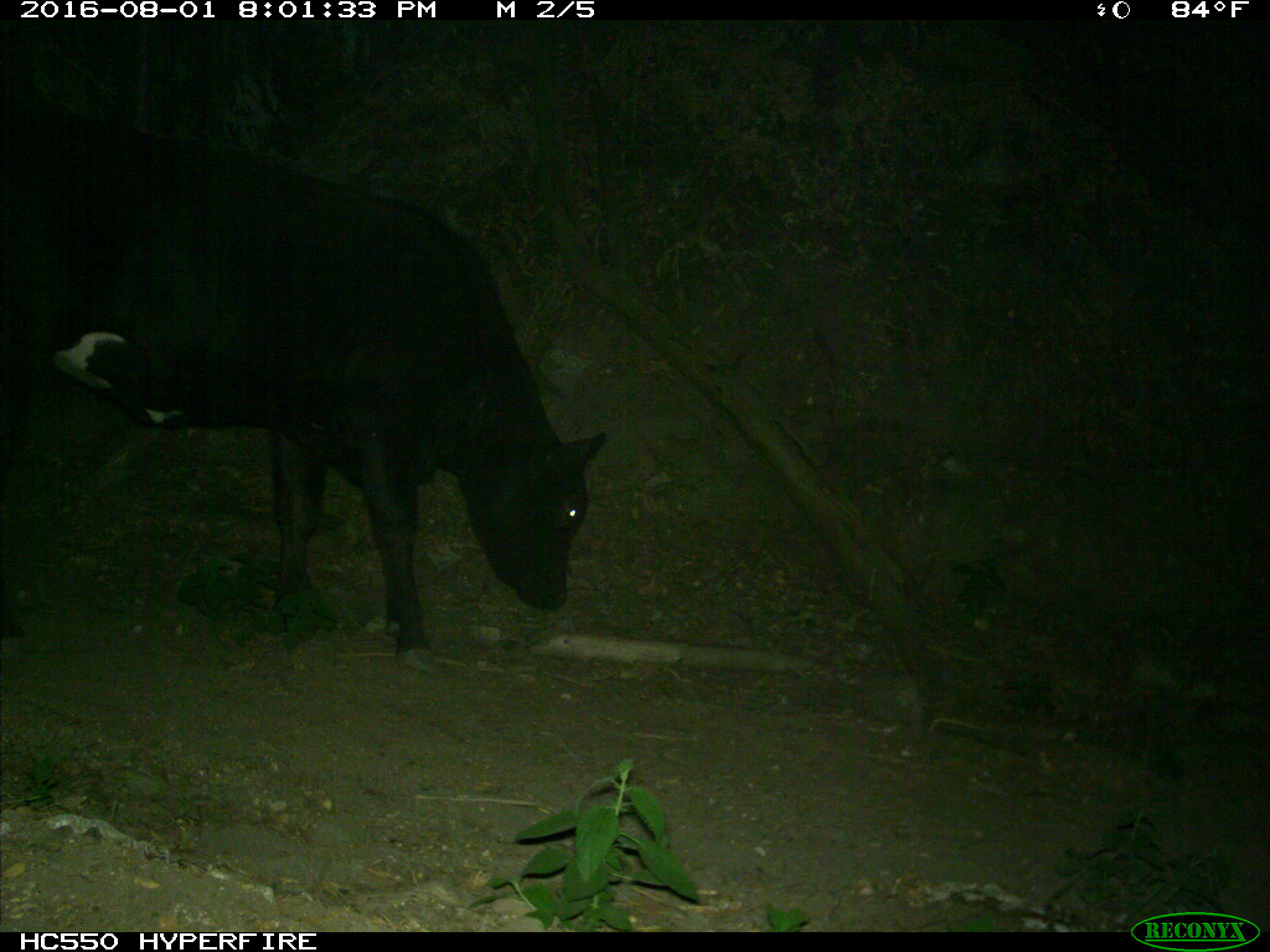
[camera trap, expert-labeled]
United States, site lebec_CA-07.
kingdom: Animalia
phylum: Chordata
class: Mammalia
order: Artiodactyla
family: Bovidae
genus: Bos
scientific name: Bos taurus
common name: domestic cow